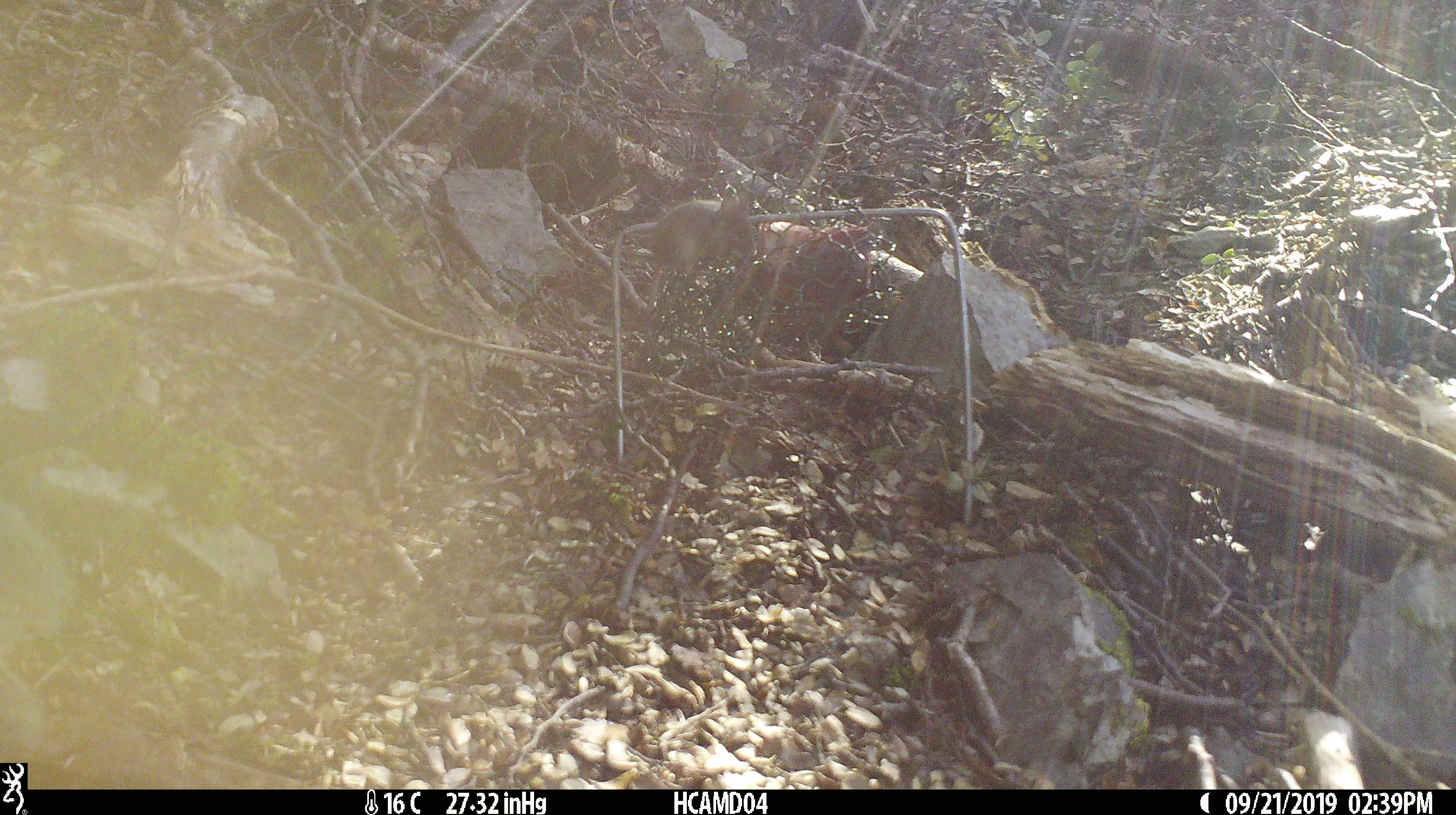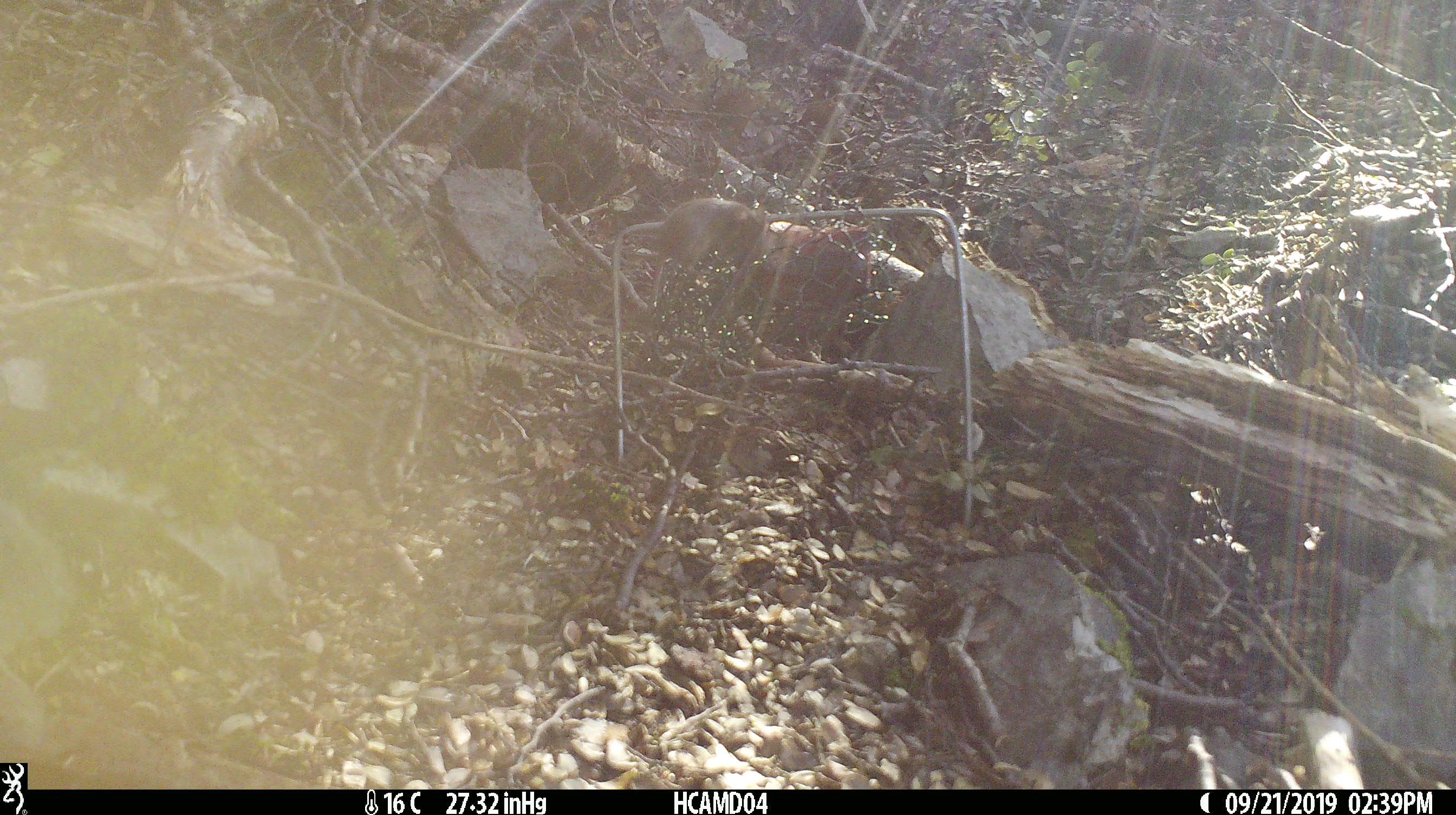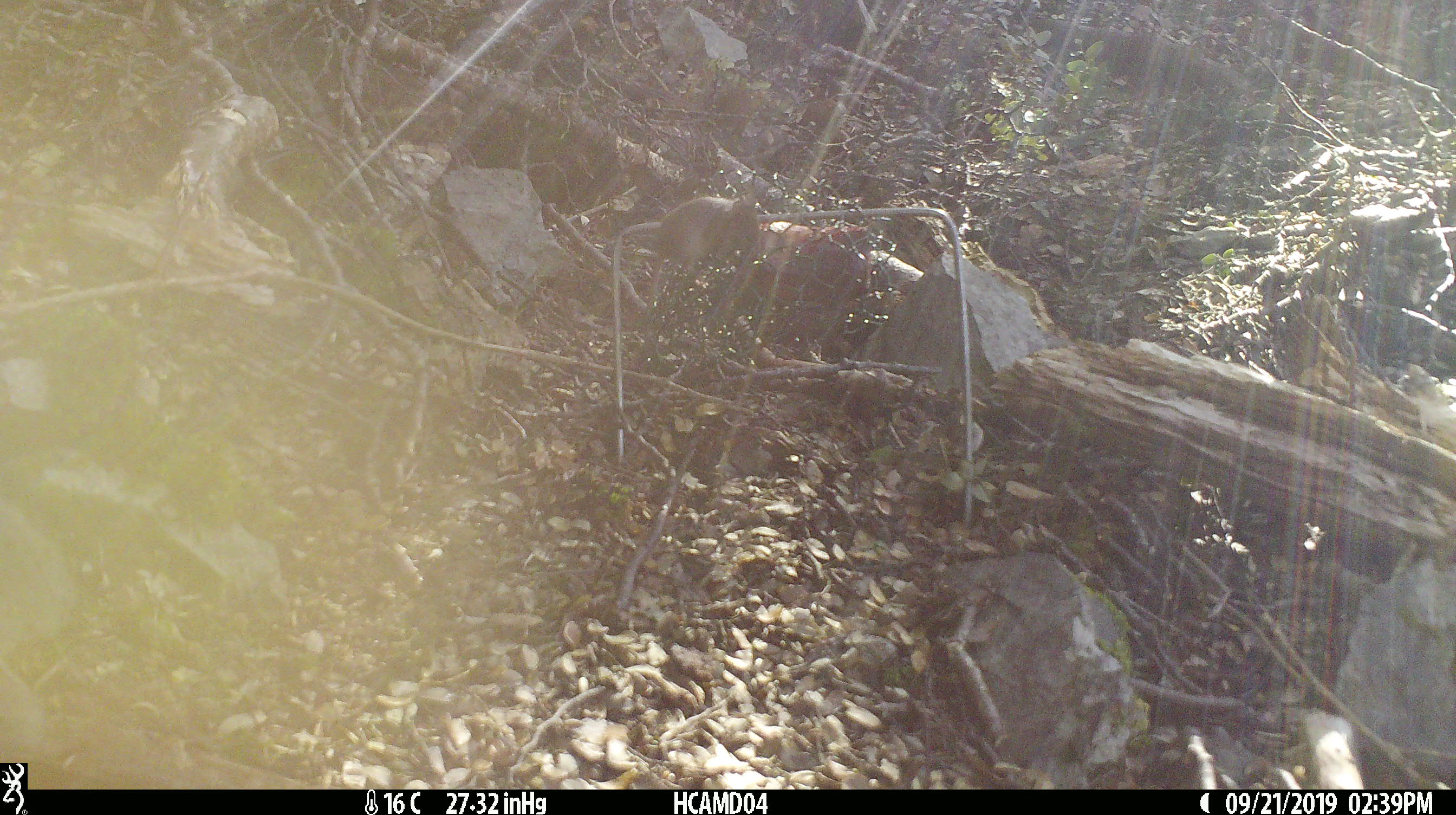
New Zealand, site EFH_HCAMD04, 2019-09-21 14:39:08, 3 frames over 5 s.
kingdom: Animalia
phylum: Chordata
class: Mammalia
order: Rodentia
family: Muridae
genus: Mus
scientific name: Mus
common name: mouse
Mouse (Mus).